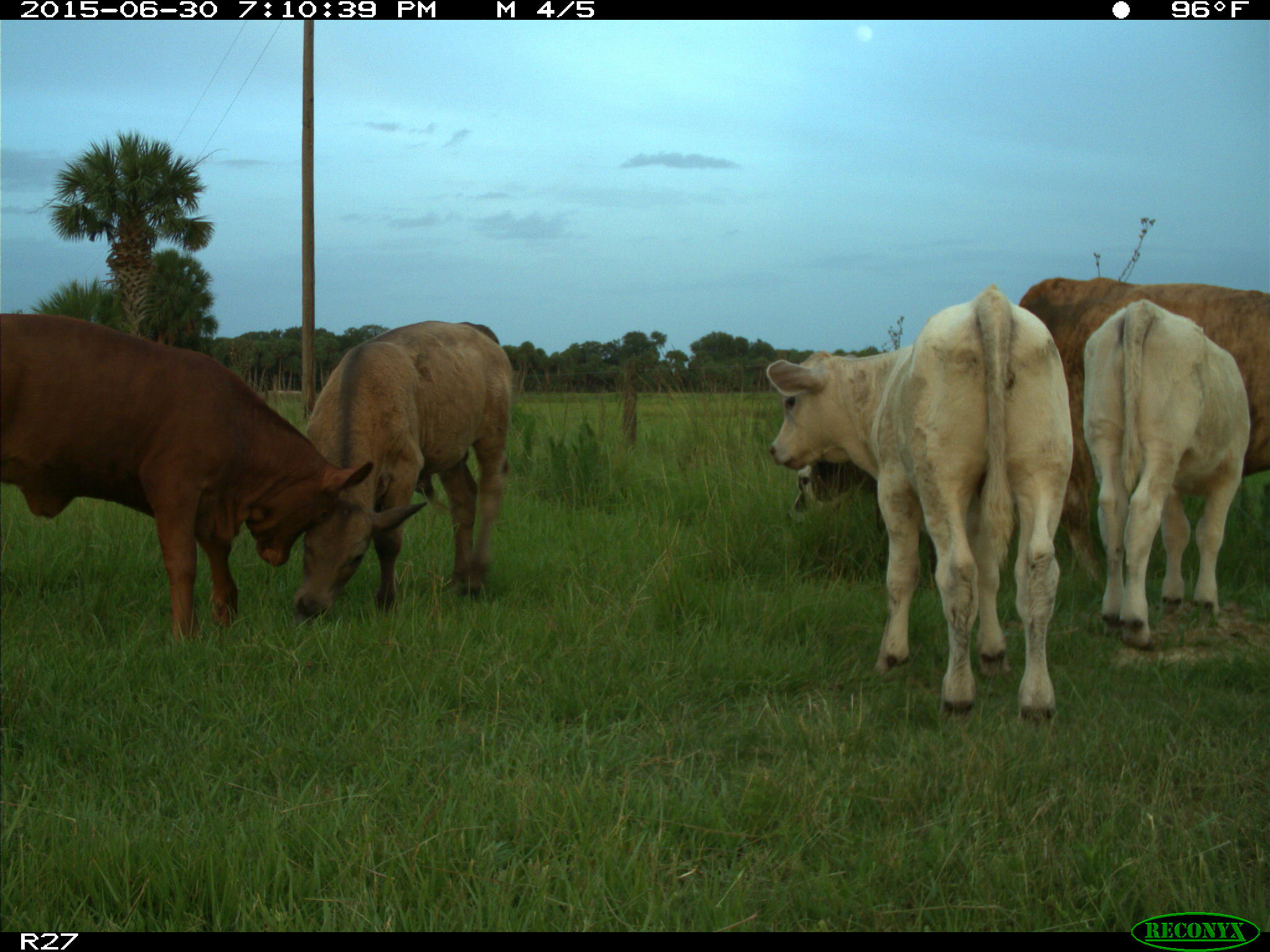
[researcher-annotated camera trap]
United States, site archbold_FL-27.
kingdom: Animalia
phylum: Chordata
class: Mammalia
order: Artiodactyla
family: Bovidae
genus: Bos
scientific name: Bos taurus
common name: domestic cow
Bos taurus (domestic cow).